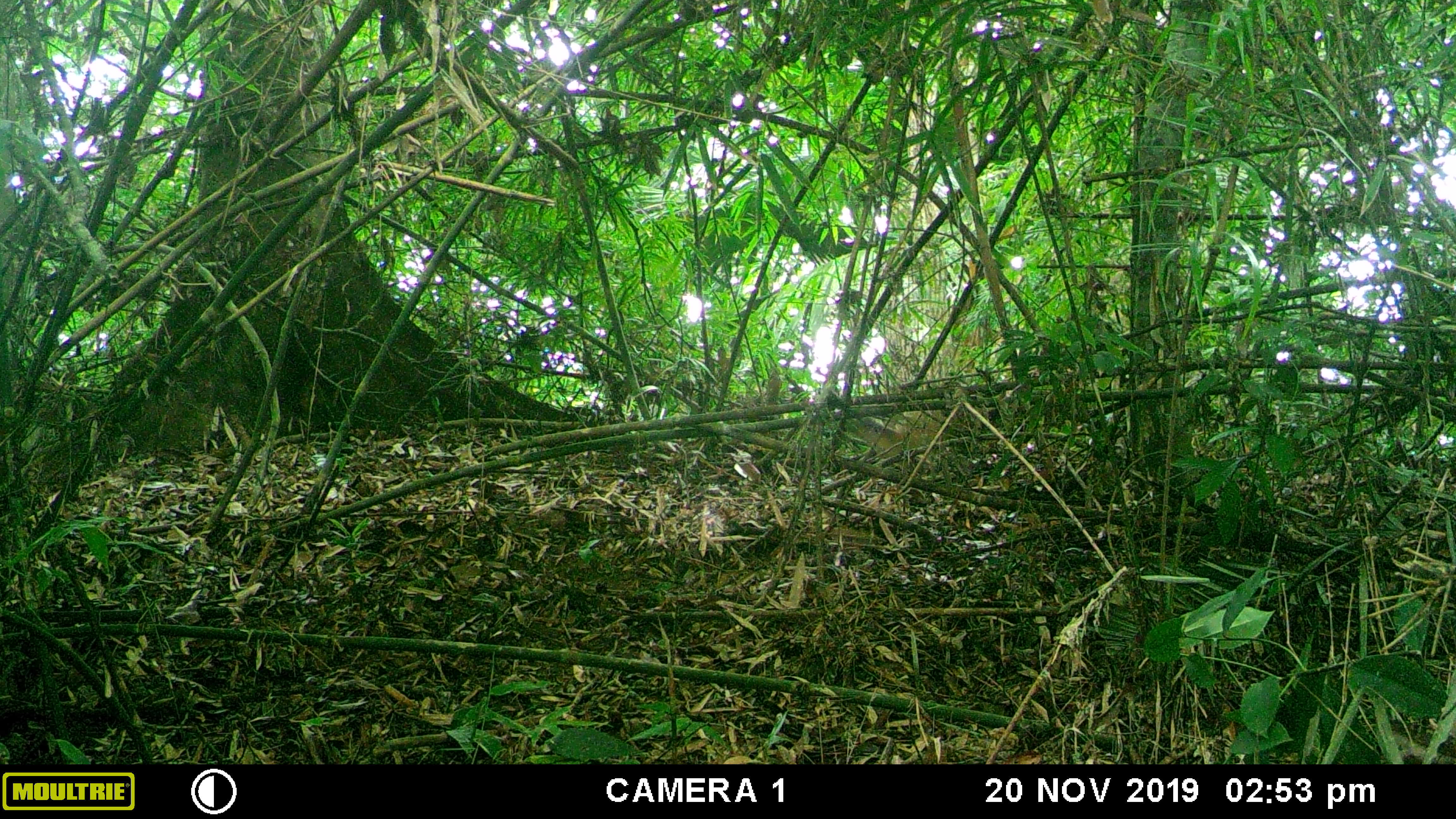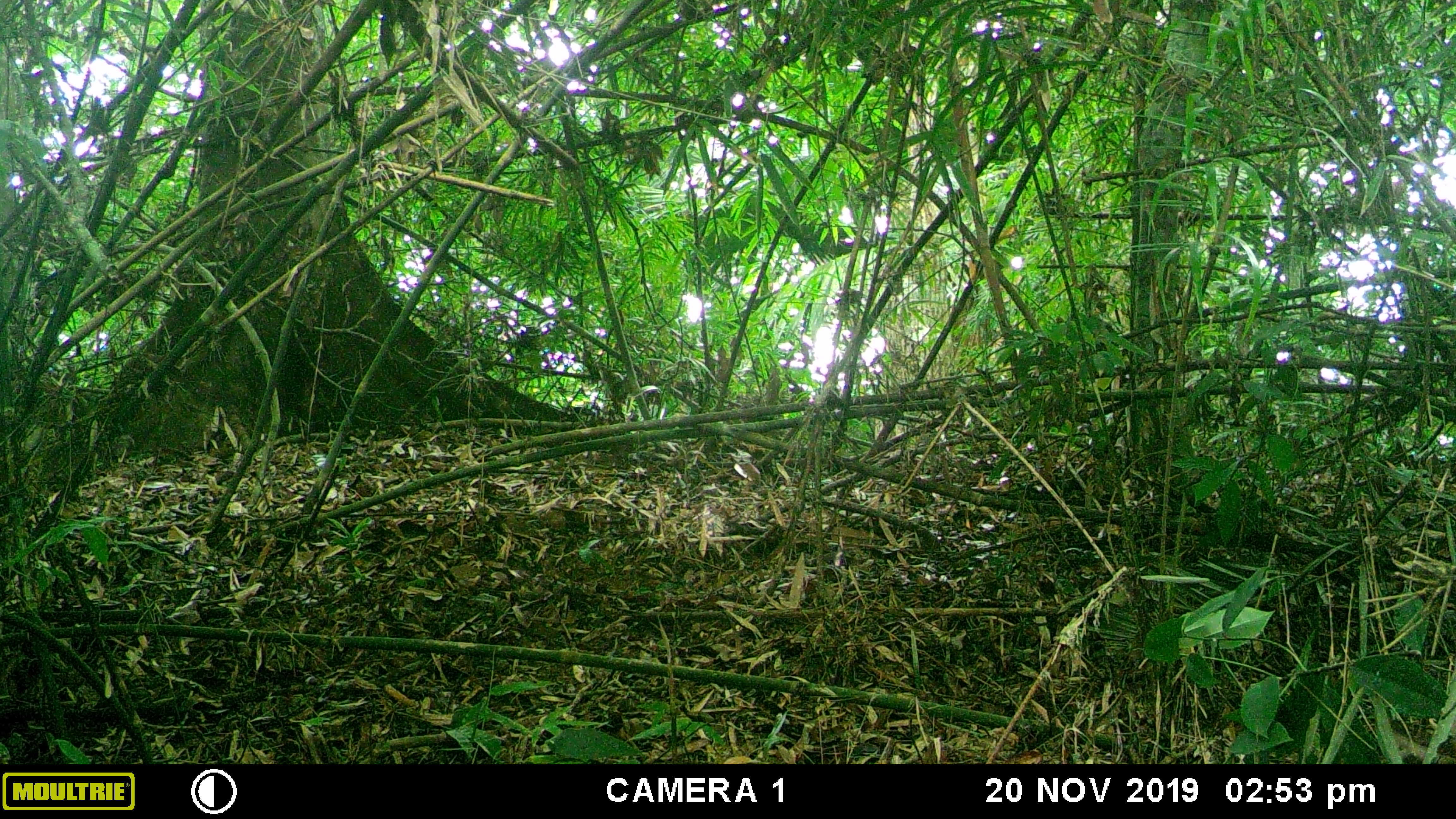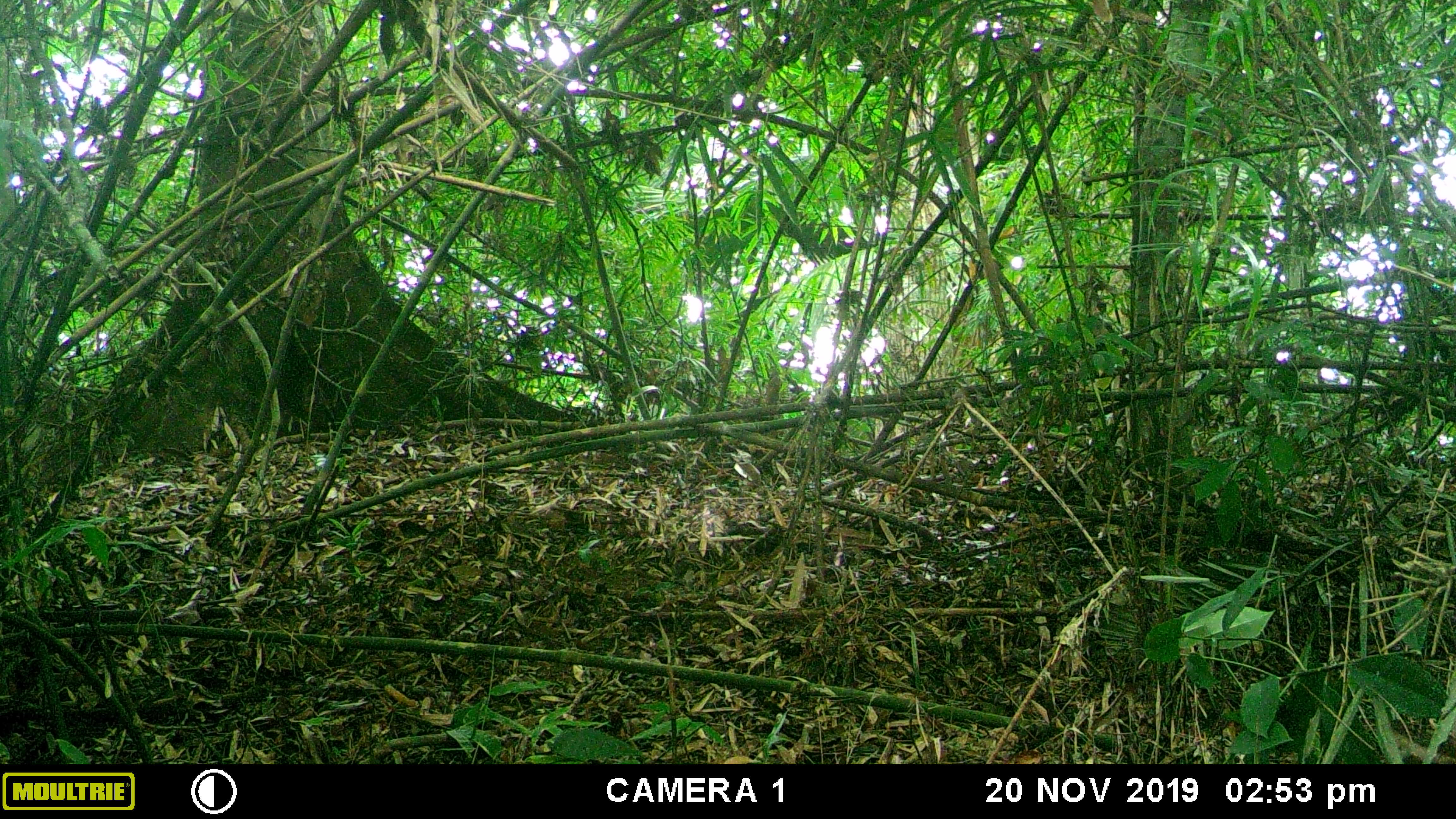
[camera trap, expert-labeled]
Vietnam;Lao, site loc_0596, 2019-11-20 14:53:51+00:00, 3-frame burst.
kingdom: Animalia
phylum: Chordata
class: Mammalia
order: Carnivora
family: Mustelidae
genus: Martes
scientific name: Martes flavigula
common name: yellow-throated marten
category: yellow throated marten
Yellow throated marten (yellow-throated marten) (Martes flavigula). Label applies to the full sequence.